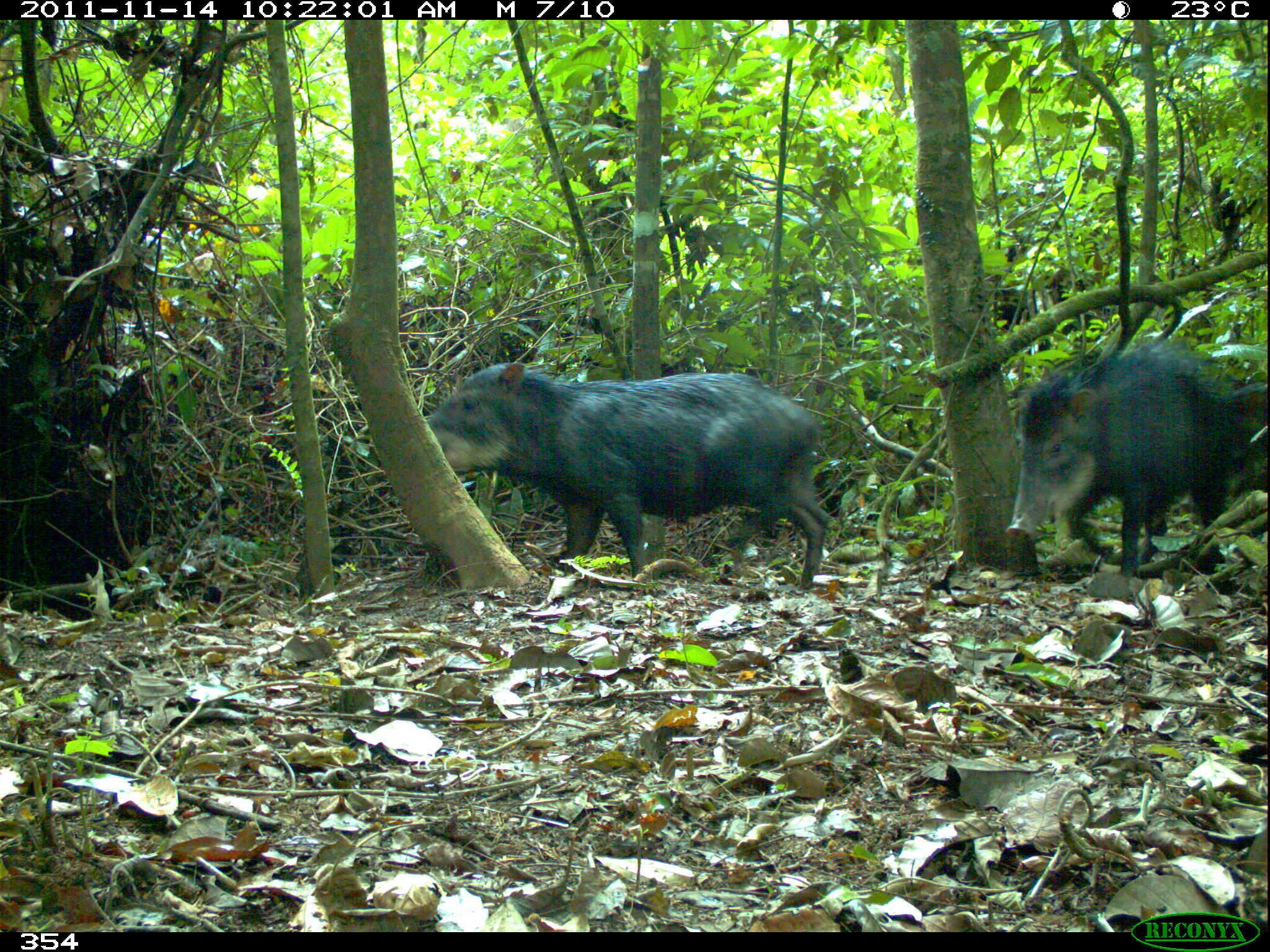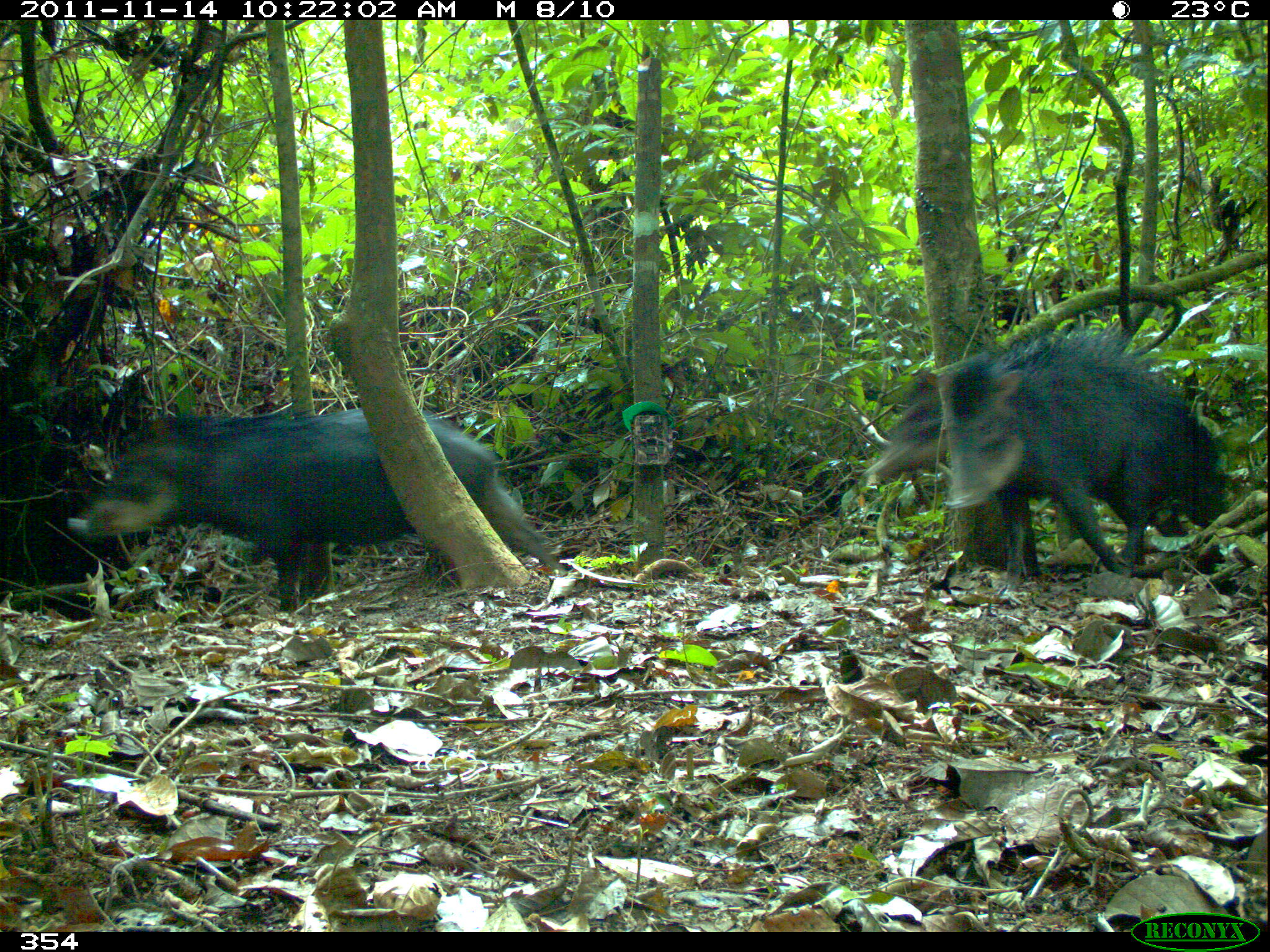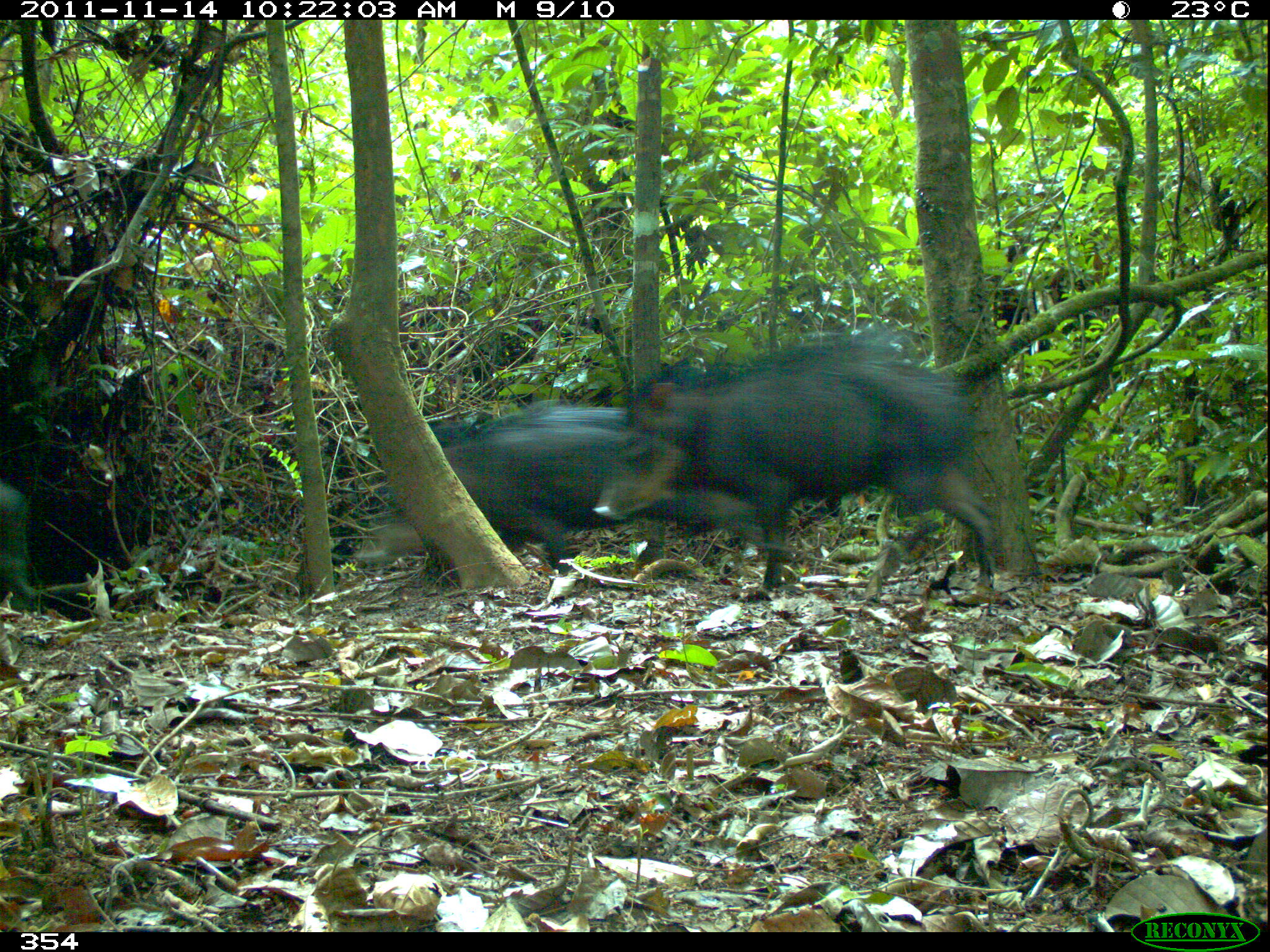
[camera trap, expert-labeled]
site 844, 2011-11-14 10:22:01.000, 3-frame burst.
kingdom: Animalia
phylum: Chordata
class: Mammalia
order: Artiodactyla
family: Tayassuidae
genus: Tayassu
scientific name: Tayassu pecari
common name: white-lipped peccary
Tayassu pecari (white-lipped peccary).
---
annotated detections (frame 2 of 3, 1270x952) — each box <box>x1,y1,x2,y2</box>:
tayassu pecari: <box>68,405,557,611</box>; <box>940,323,1223,582</box>; <box>865,364,1175,574</box>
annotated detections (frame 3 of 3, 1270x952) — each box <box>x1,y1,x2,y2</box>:
tayassu pecari: <box>590,336,996,594</box>; <box>355,399,750,587</box>